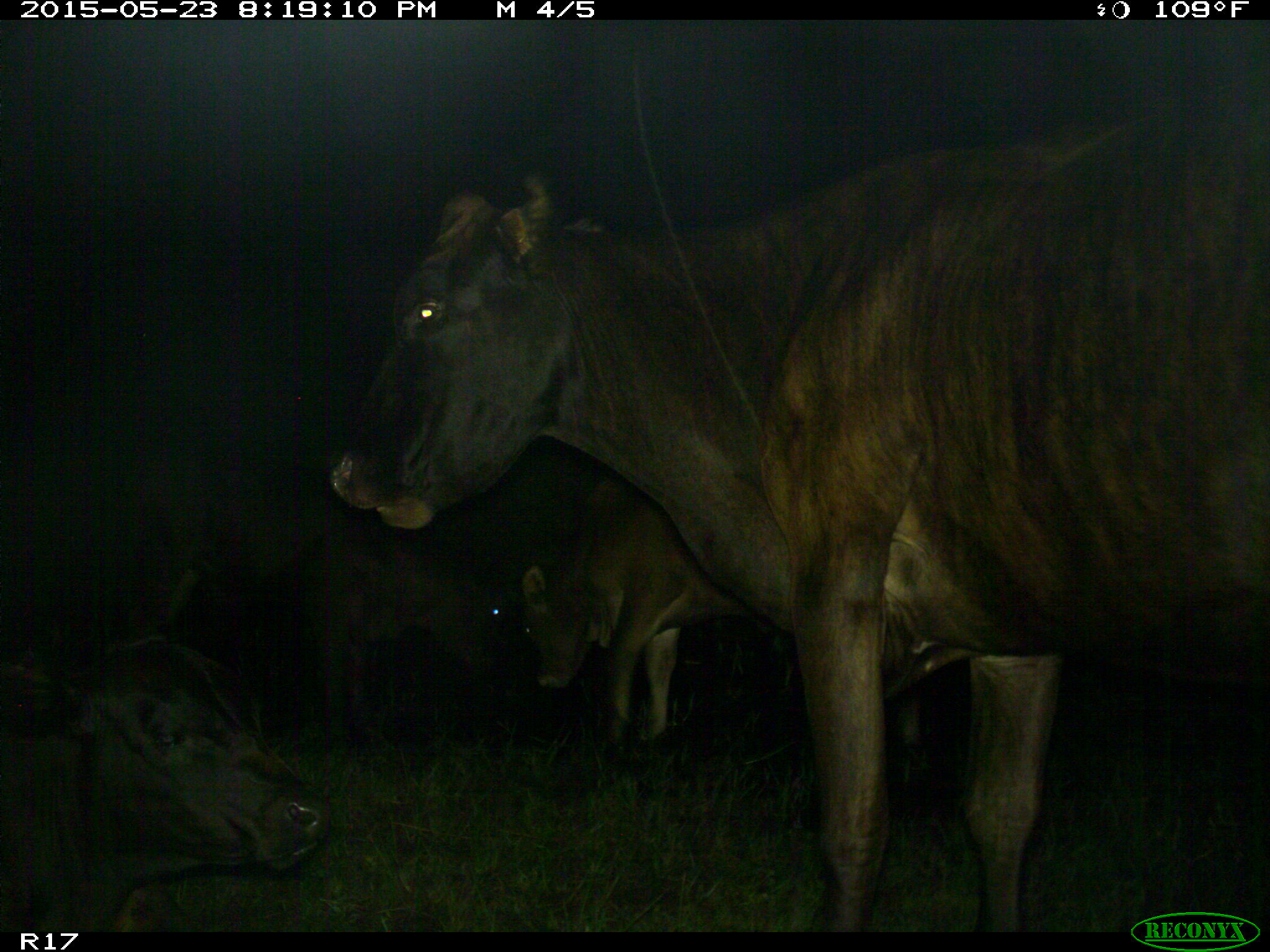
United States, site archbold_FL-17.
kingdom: Animalia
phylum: Chordata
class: Mammalia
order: Artiodactyla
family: Bovidae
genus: Bos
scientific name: Bos taurus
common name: domestic cow